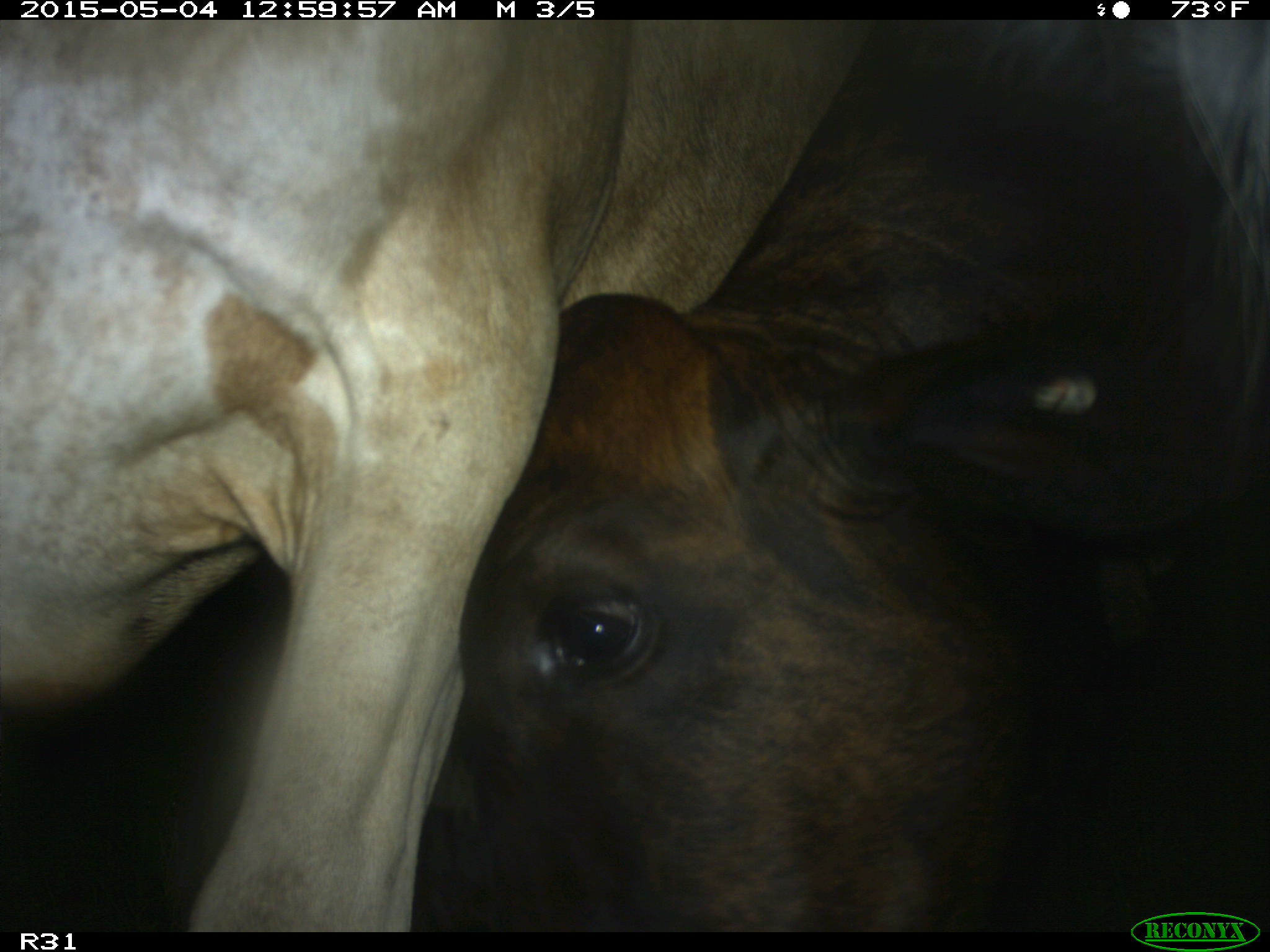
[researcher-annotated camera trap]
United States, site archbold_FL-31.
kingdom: Animalia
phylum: Chordata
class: Mammalia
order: Artiodactyla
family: Bovidae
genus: Bos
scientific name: Bos taurus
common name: domestic cow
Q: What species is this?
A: Bos taurus (domestic cow).